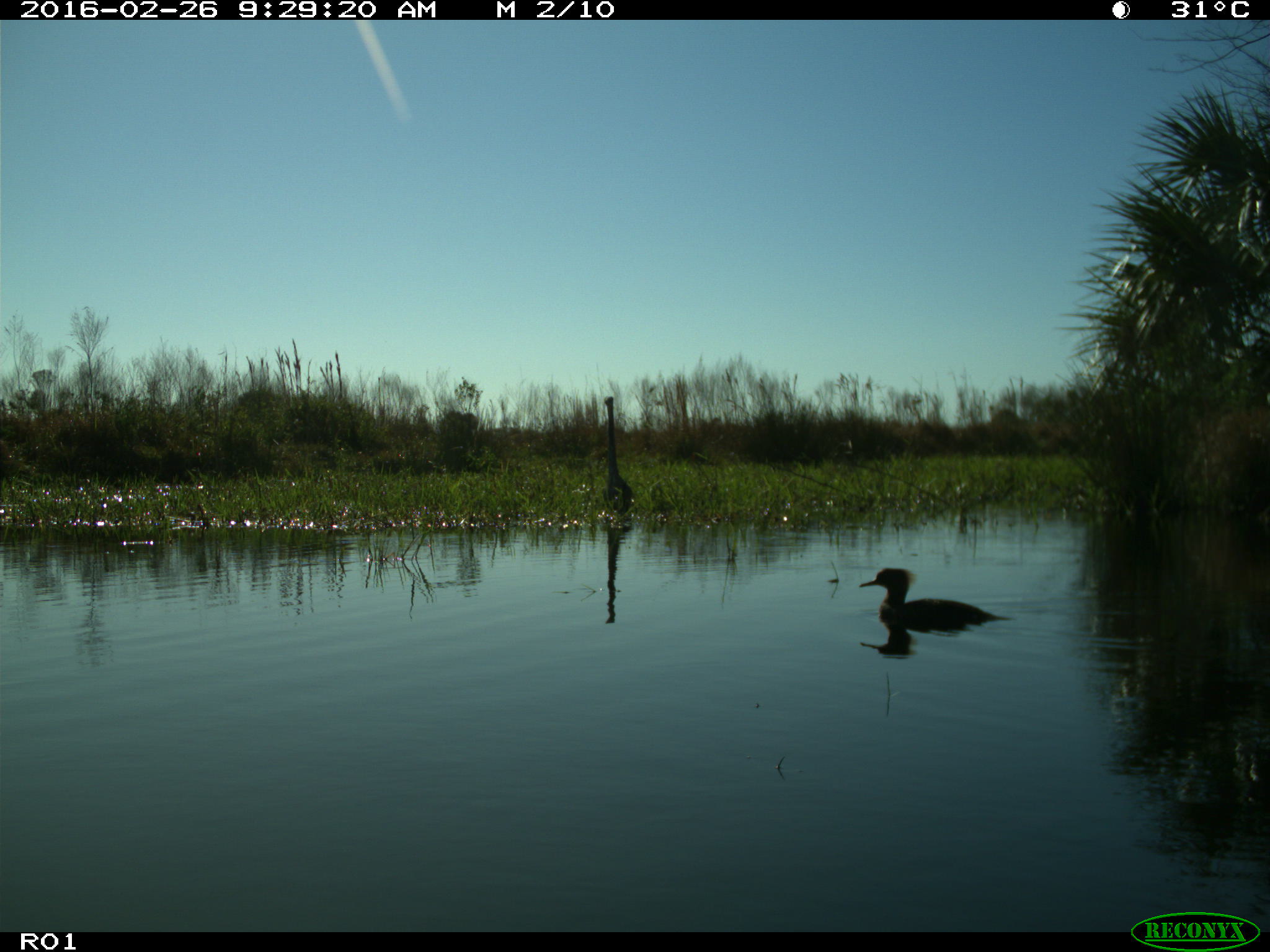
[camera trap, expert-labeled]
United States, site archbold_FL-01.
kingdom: Animalia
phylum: Chordata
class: Aves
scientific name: Aves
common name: birds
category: unidentified bird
Unidentified bird (birds) (Aves).